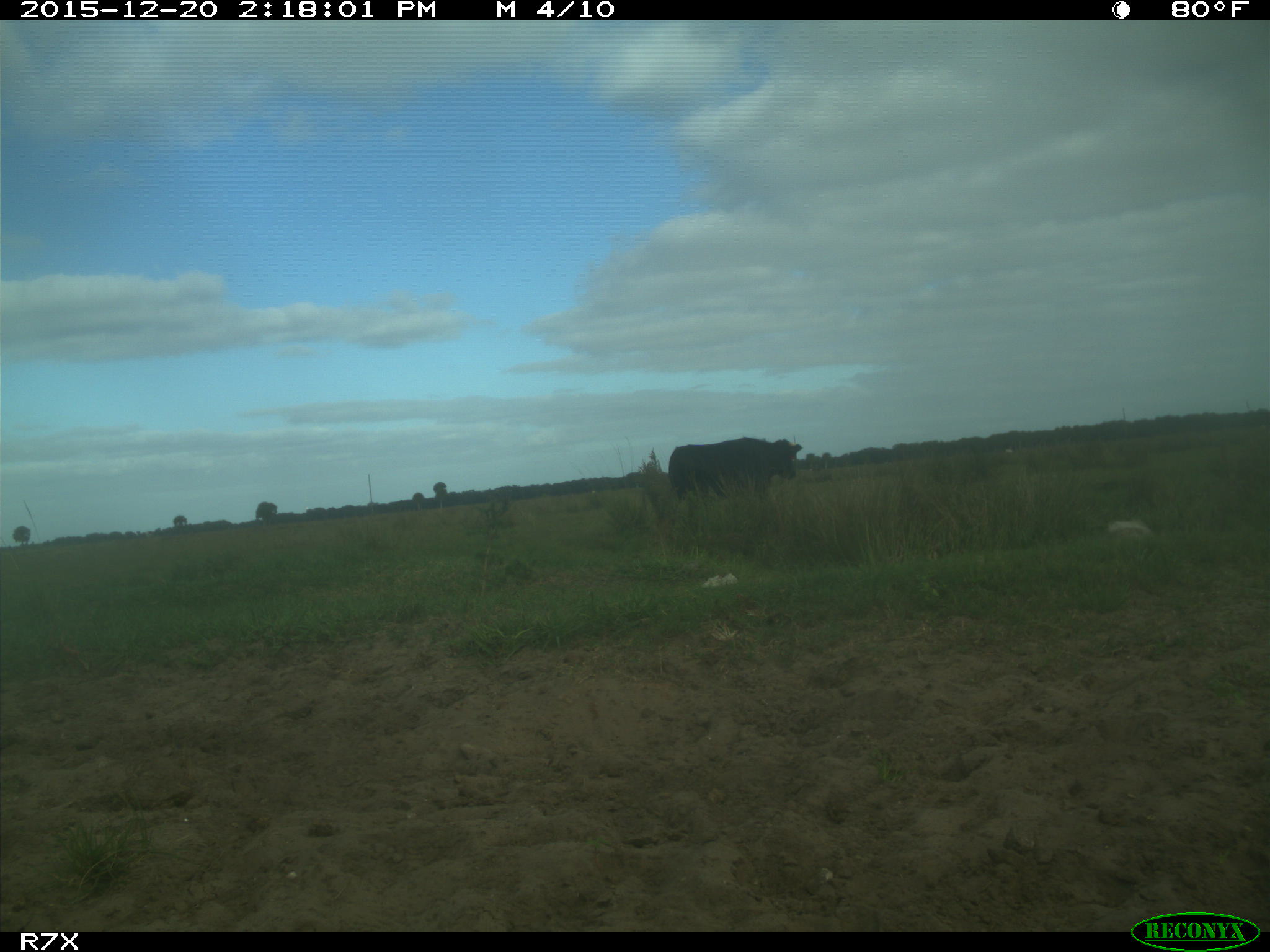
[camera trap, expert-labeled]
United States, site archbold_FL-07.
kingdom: Animalia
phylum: Chordata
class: Mammalia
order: Artiodactyla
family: Bovidae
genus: Bos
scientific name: Bos taurus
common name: domestic cow